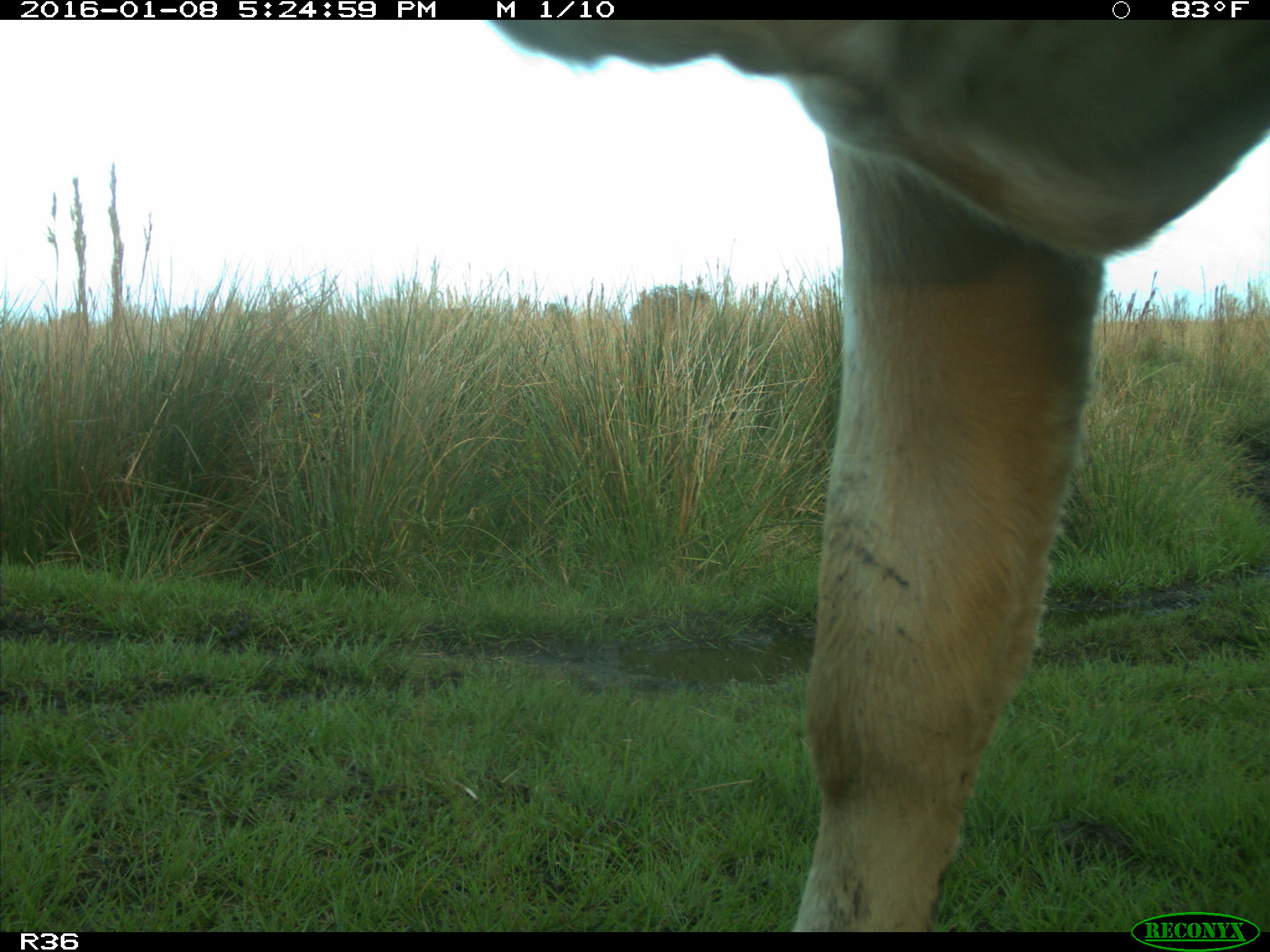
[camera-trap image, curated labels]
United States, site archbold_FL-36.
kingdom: Animalia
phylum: Chordata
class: Mammalia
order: Artiodactyla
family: Bovidae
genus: Bos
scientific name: Bos taurus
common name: domestic cow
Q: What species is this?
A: Bos taurus (domestic cow).